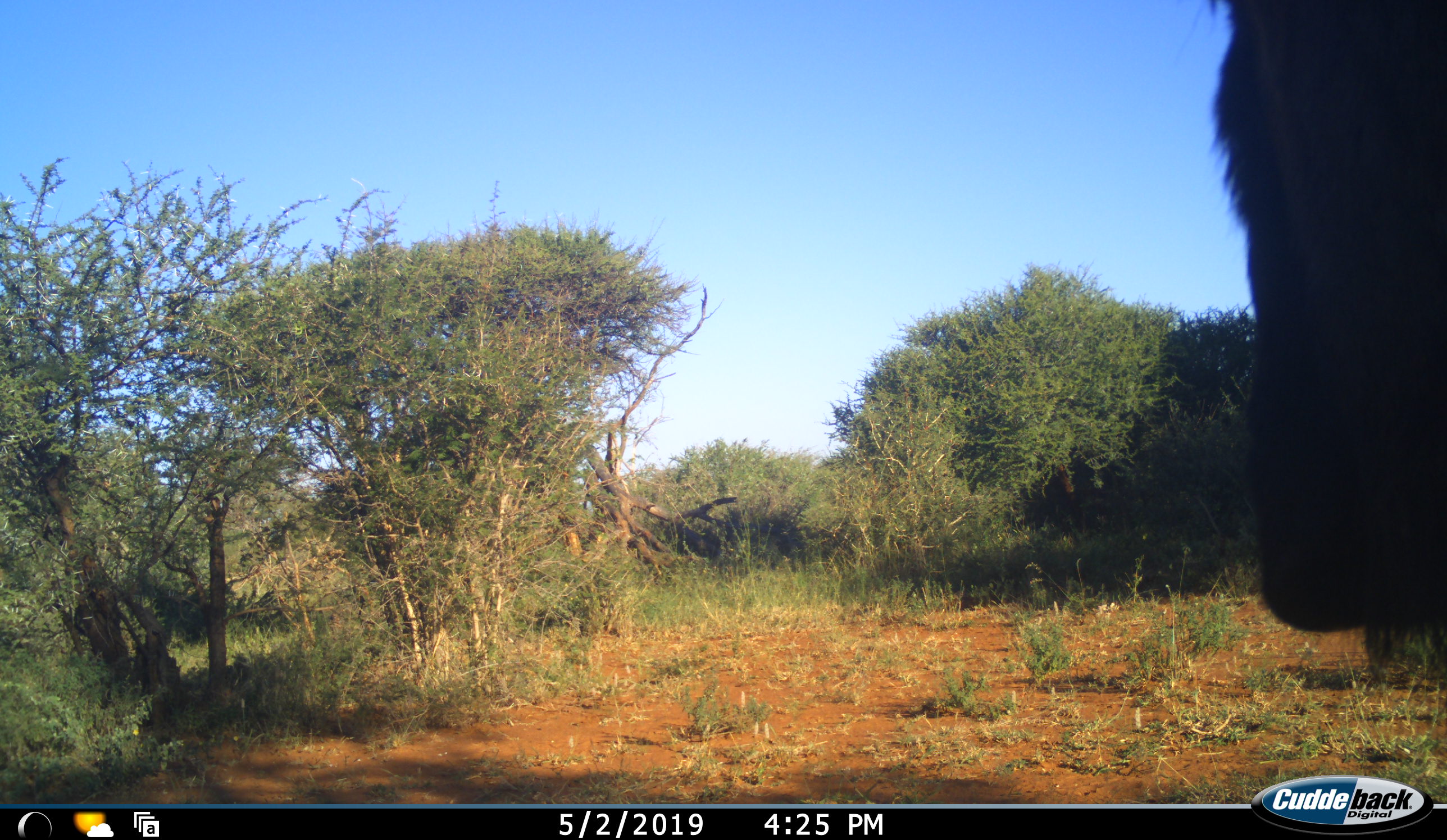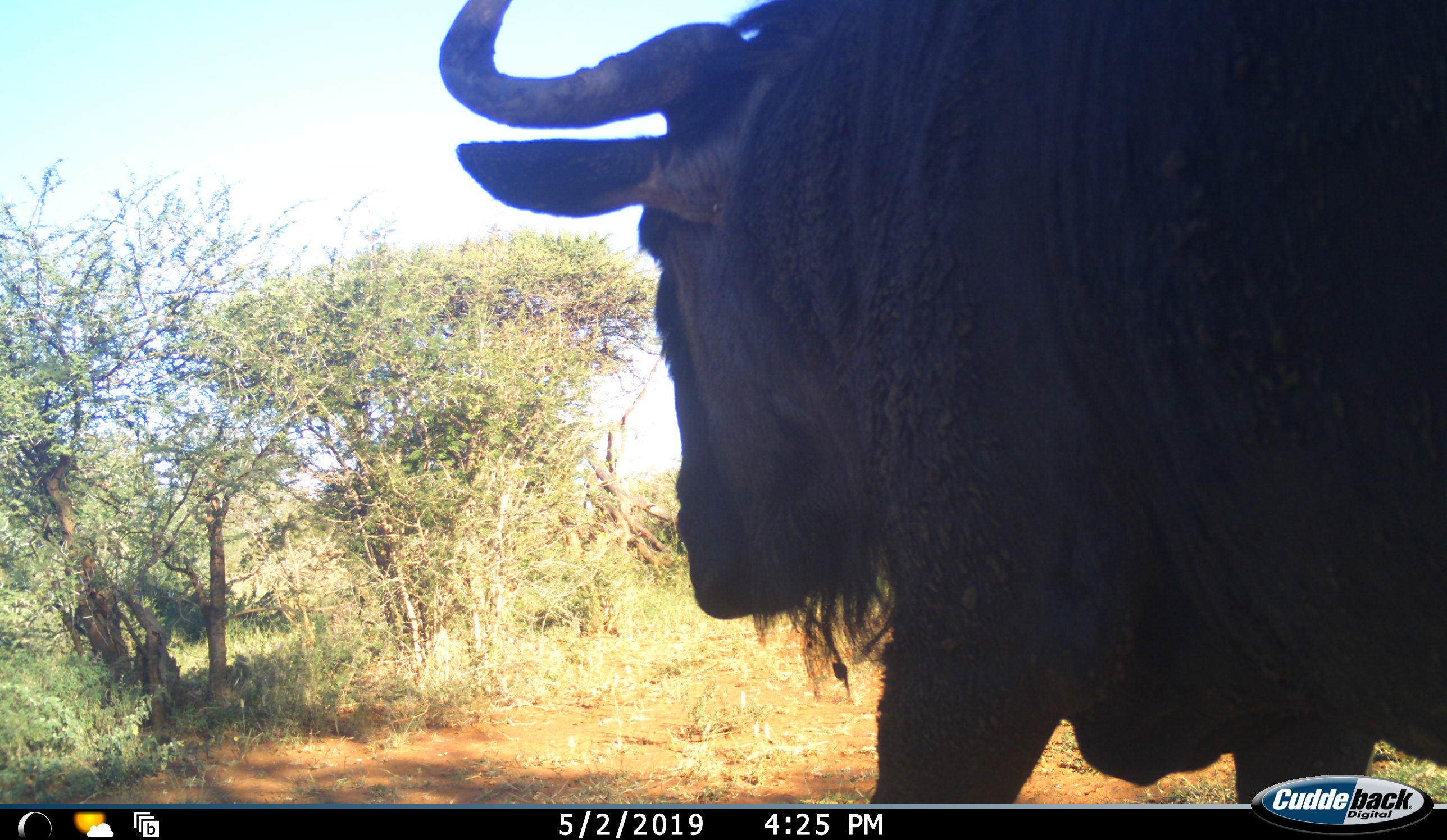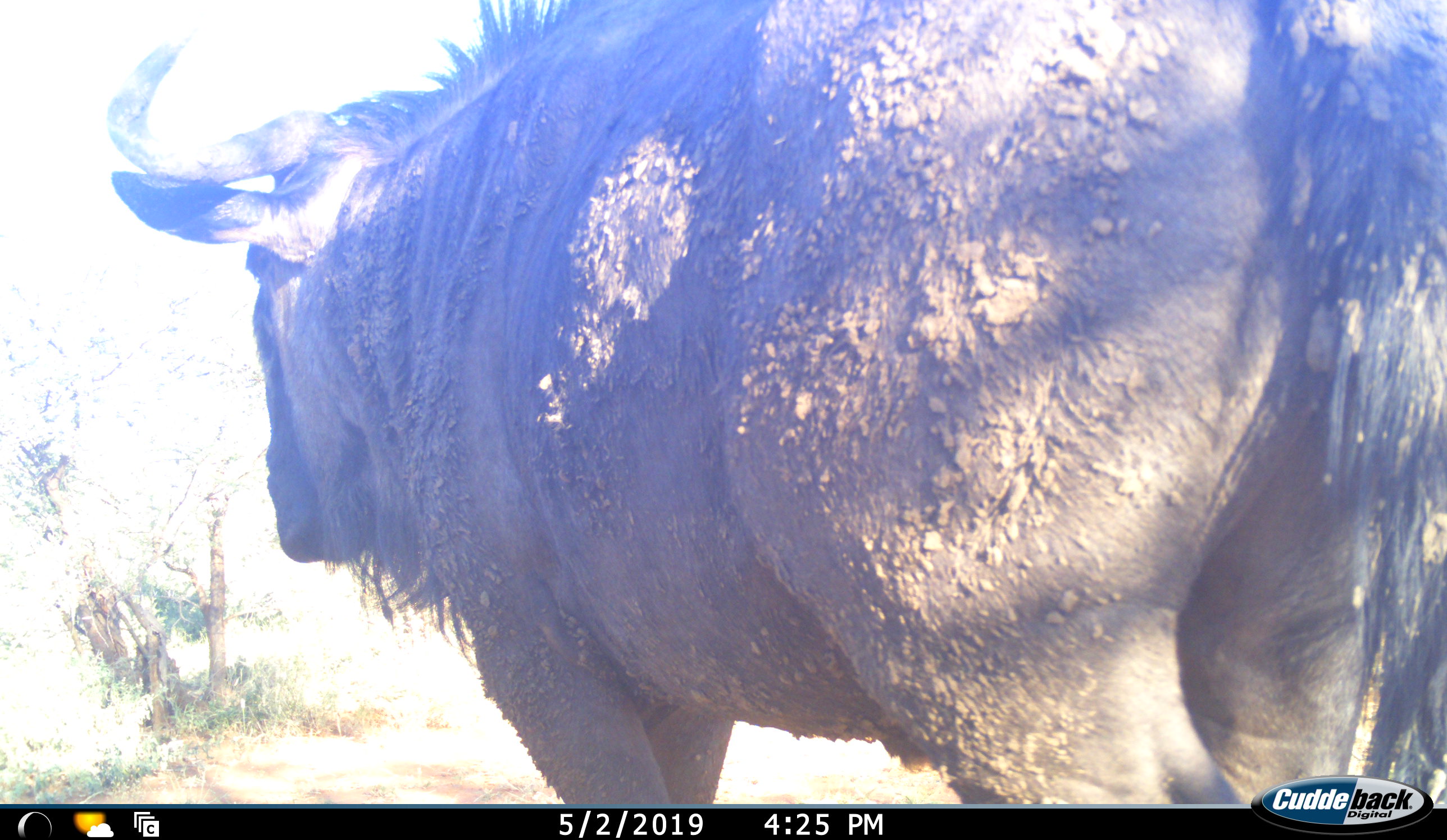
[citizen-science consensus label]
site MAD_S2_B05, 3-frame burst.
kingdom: Animalia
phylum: Chordata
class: Mammalia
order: Artiodactyla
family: Bovidae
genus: Connochaetes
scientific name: Connochaetes taurinus taurinus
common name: blue wildebeest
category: wildebeestblue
Wildebeestblue (blue wildebeest) (Connochaetes taurinus taurinus), count 1. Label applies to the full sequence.